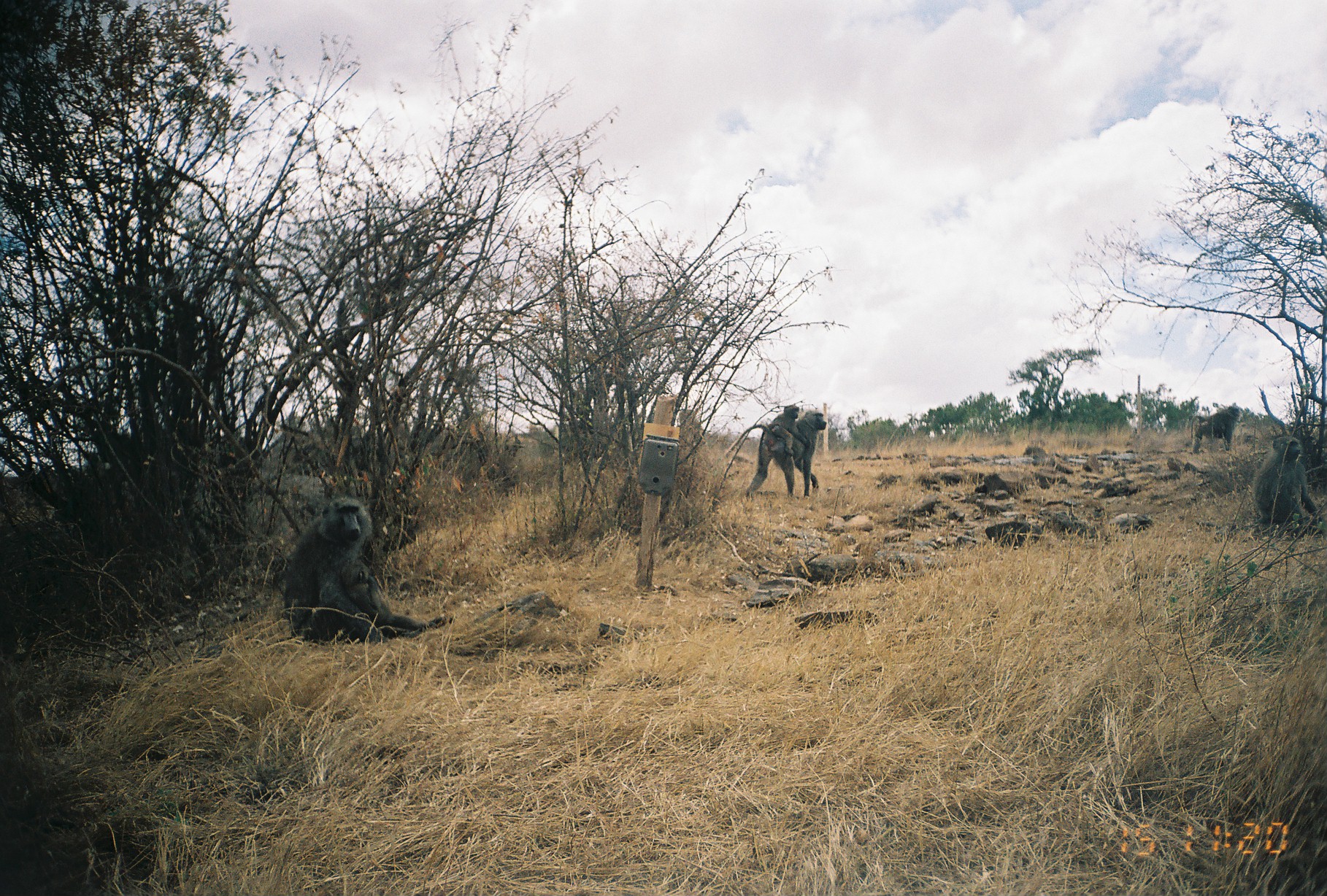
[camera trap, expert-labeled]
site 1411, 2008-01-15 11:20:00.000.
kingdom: Animalia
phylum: Chordata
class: Mammalia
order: Primates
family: Cercopithecidae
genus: Papio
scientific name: Papio anubis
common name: olive baboon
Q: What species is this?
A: Papio anubis (olive baboon).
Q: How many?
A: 5.